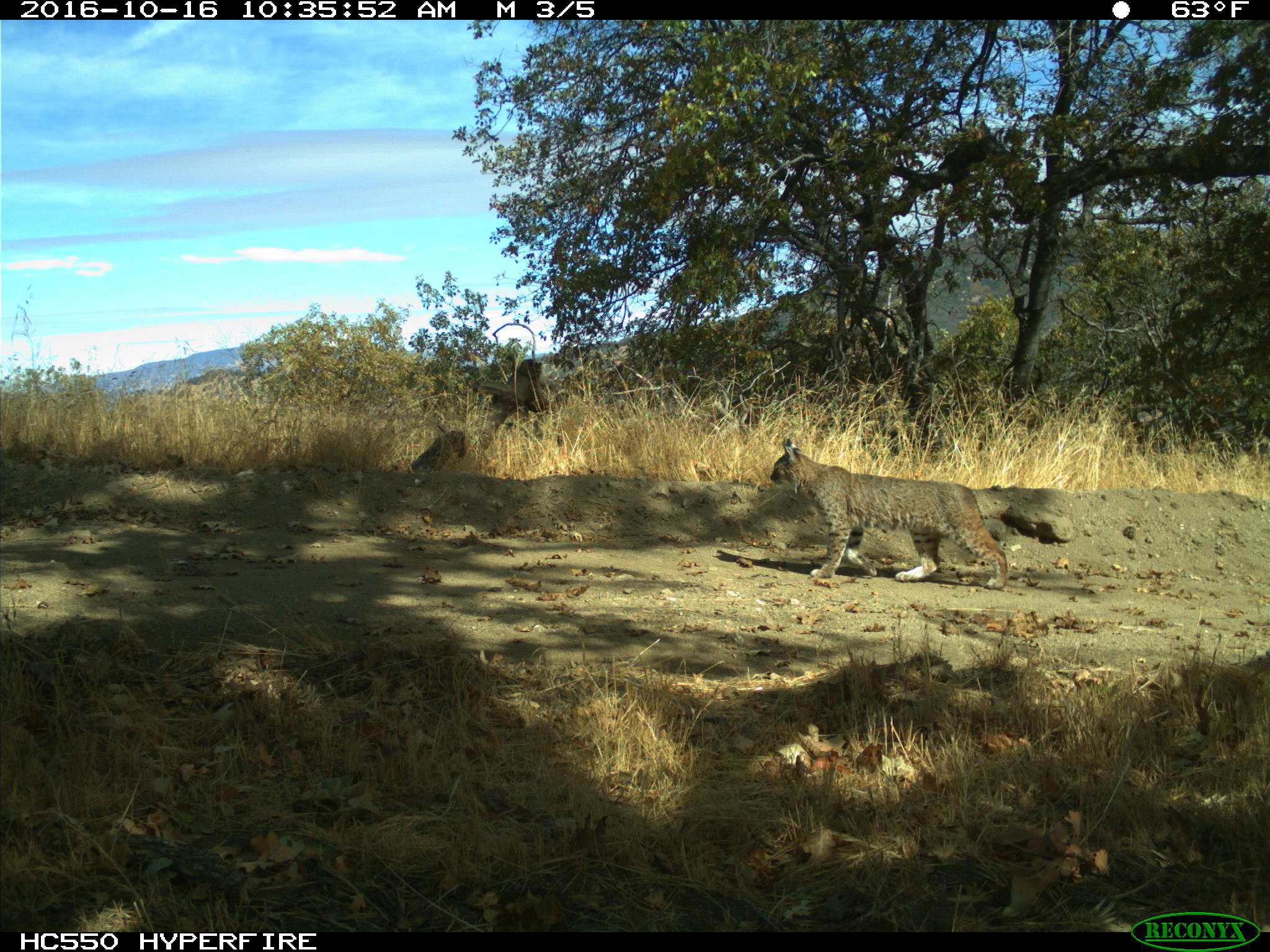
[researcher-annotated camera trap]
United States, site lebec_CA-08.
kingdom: Animalia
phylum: Chordata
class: Mammalia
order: Carnivora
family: Felidae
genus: Lynx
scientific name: Lynx rufus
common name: bobcat